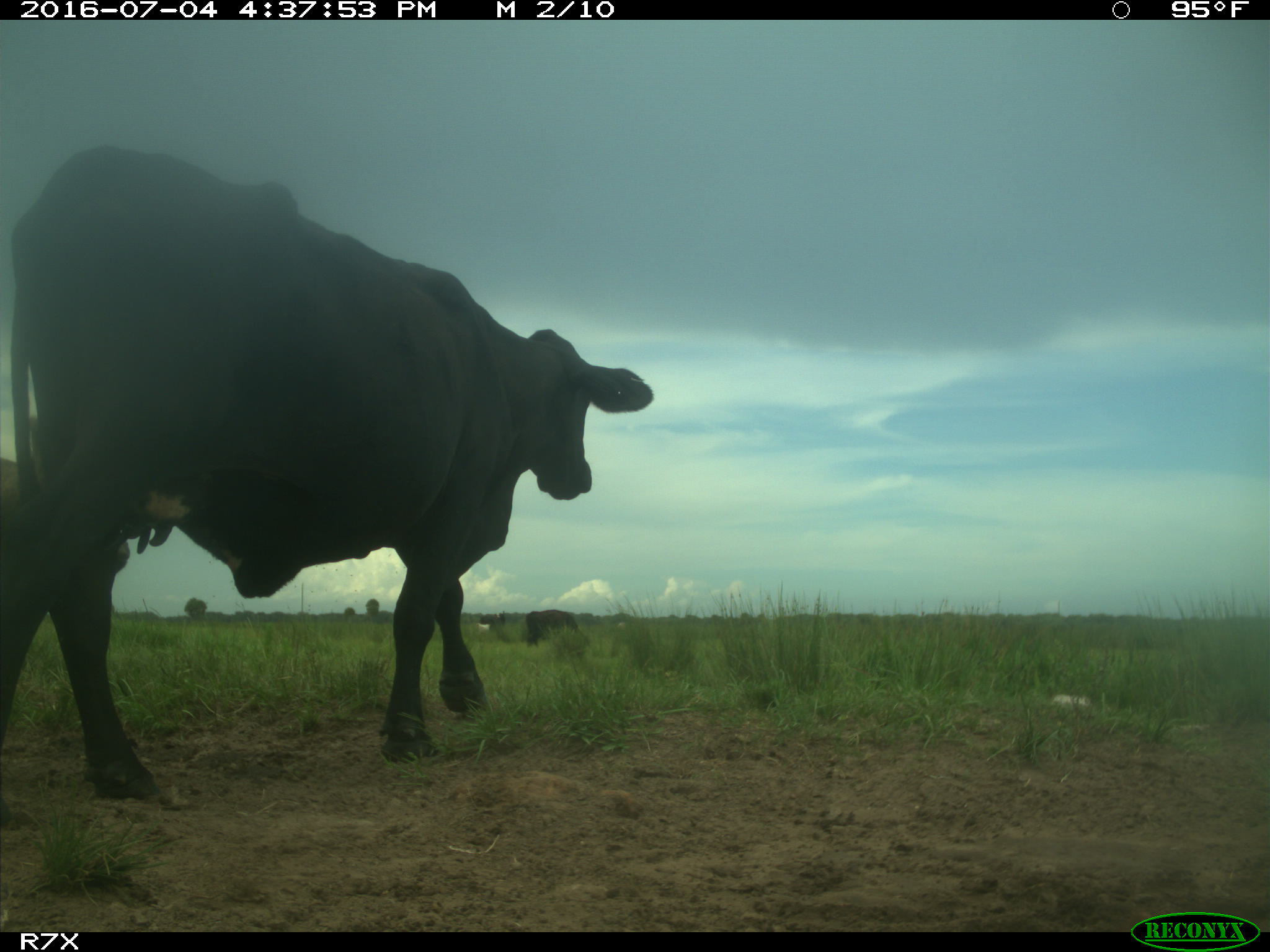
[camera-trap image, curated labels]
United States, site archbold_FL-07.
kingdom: Animalia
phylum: Chordata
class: Mammalia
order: Artiodactyla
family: Bovidae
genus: Bos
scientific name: Bos taurus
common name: domestic cow